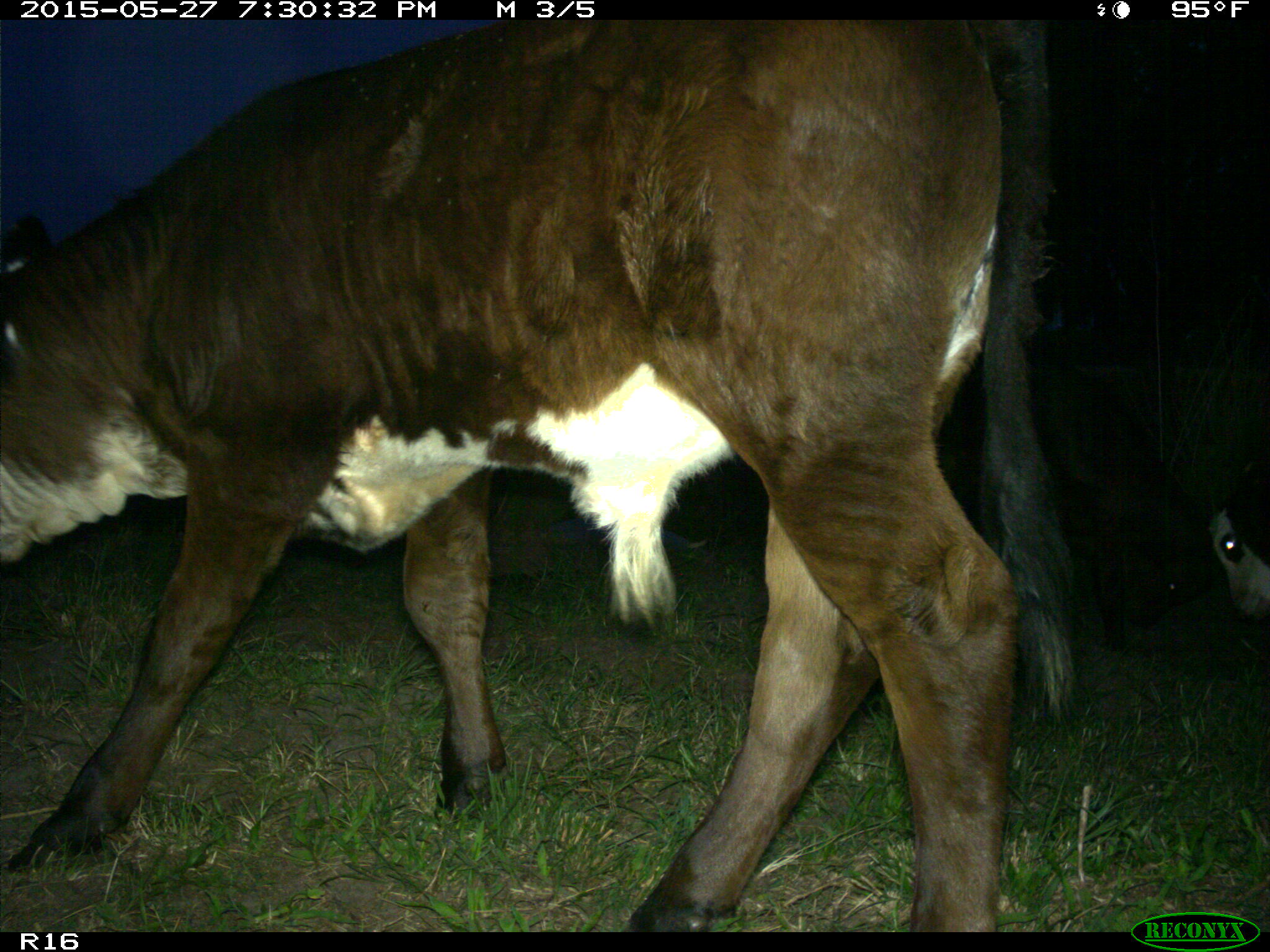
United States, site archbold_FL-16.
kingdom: Animalia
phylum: Chordata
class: Mammalia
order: Artiodactyla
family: Bovidae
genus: Bos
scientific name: Bos taurus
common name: domestic cow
Bos taurus (domestic cow).